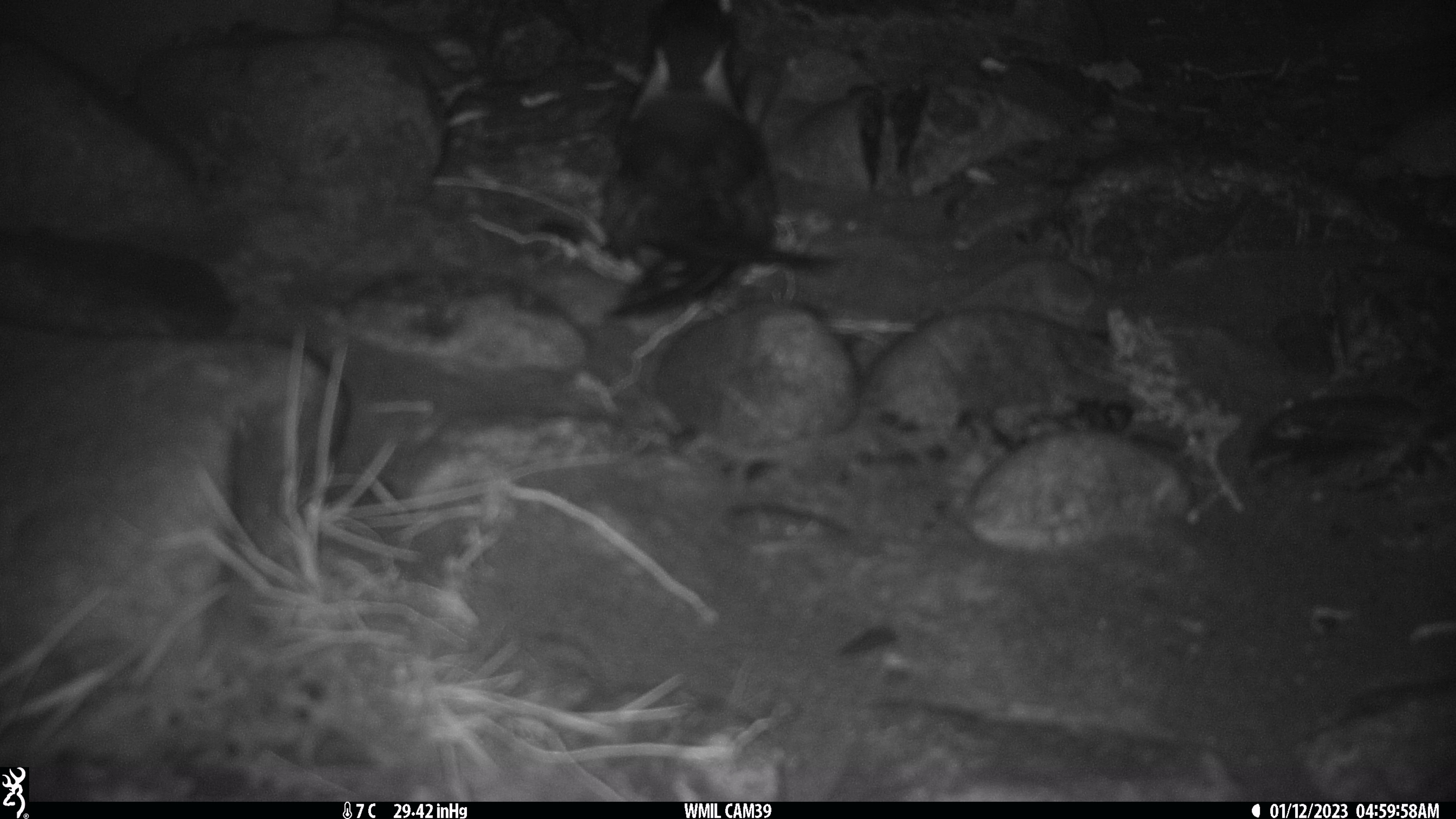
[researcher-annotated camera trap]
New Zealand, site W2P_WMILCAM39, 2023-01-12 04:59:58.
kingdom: Animalia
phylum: Chordata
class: Mammalia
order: Rodentia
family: Muridae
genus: Rattus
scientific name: Rattus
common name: rat